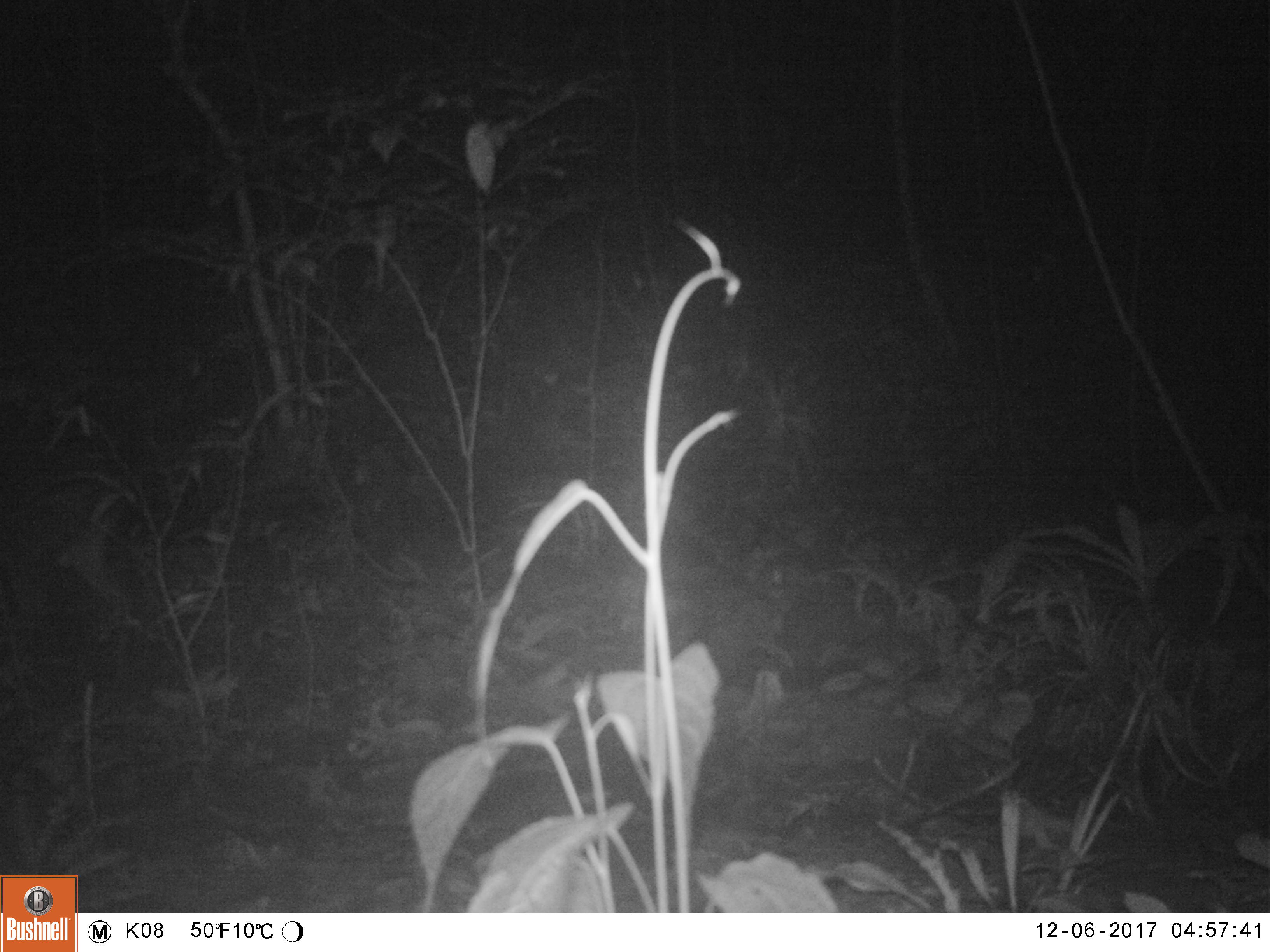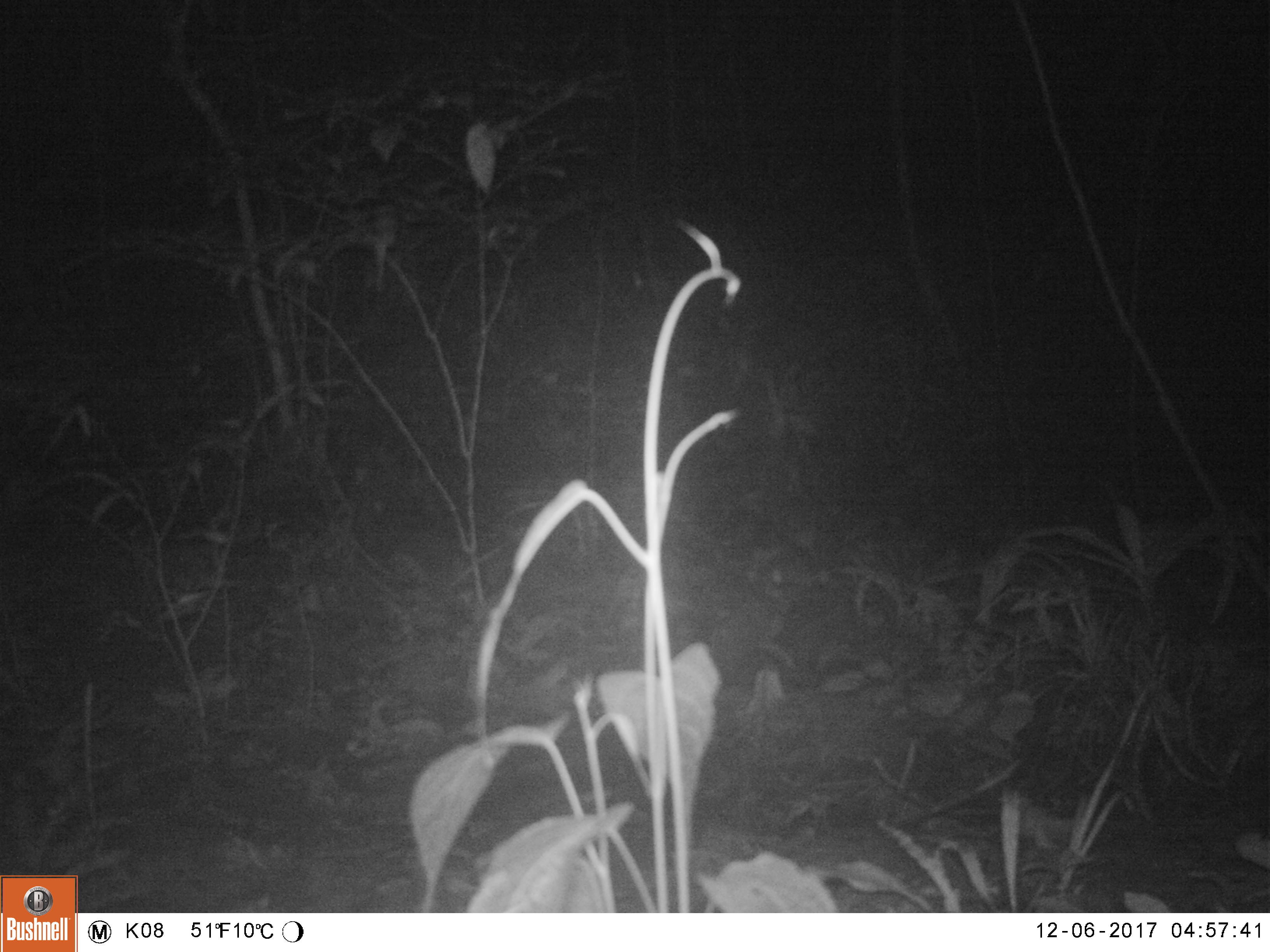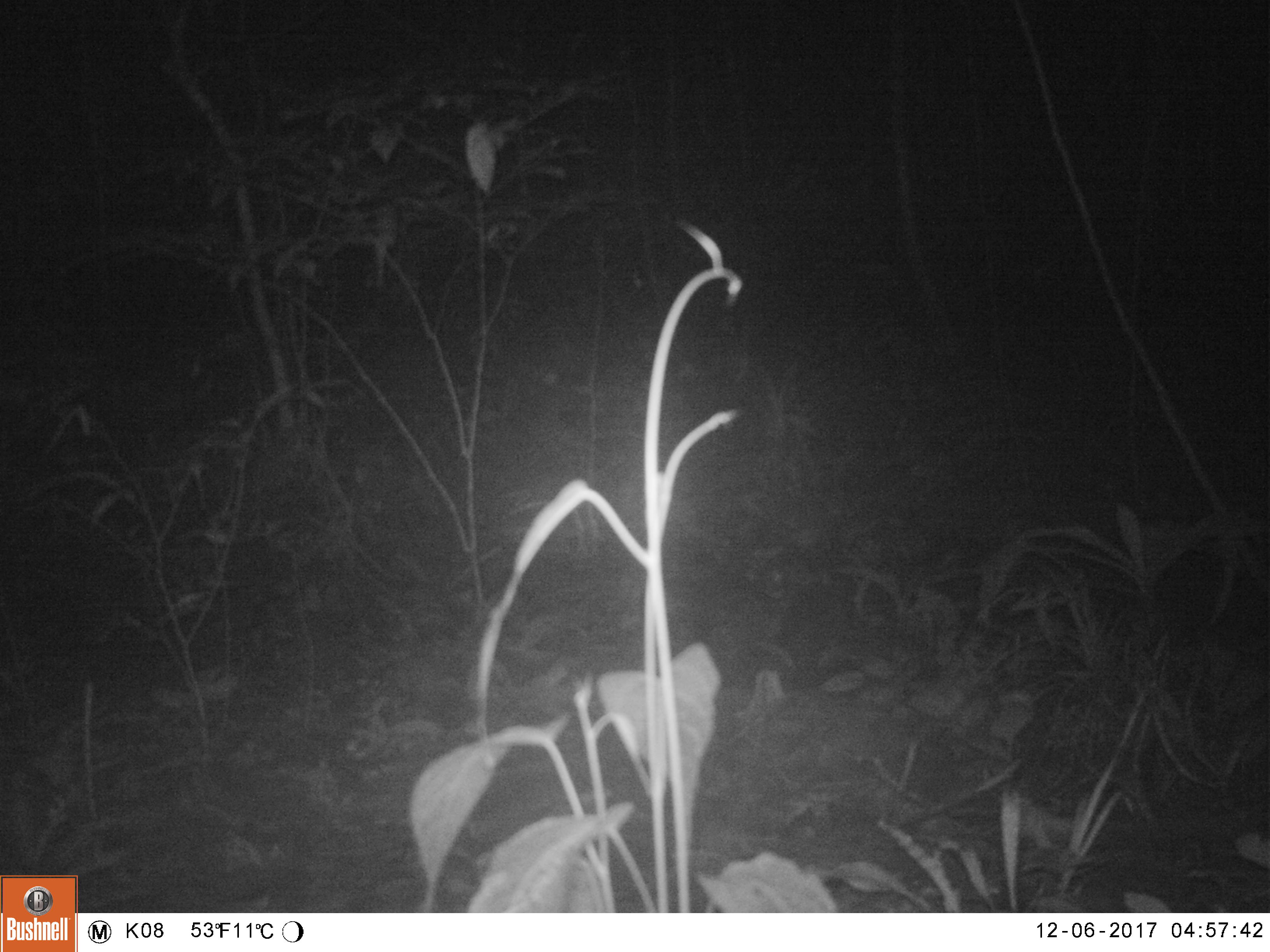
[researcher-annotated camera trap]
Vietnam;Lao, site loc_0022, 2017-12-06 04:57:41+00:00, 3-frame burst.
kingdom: Animalia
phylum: Chordata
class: Mammalia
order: Artiodactyla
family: Cervidae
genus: Muntiacus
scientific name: Muntiacus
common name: muntjacs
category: unidentified muntjac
Unidentified muntjac (muntjacs) (Muntiacus). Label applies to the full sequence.